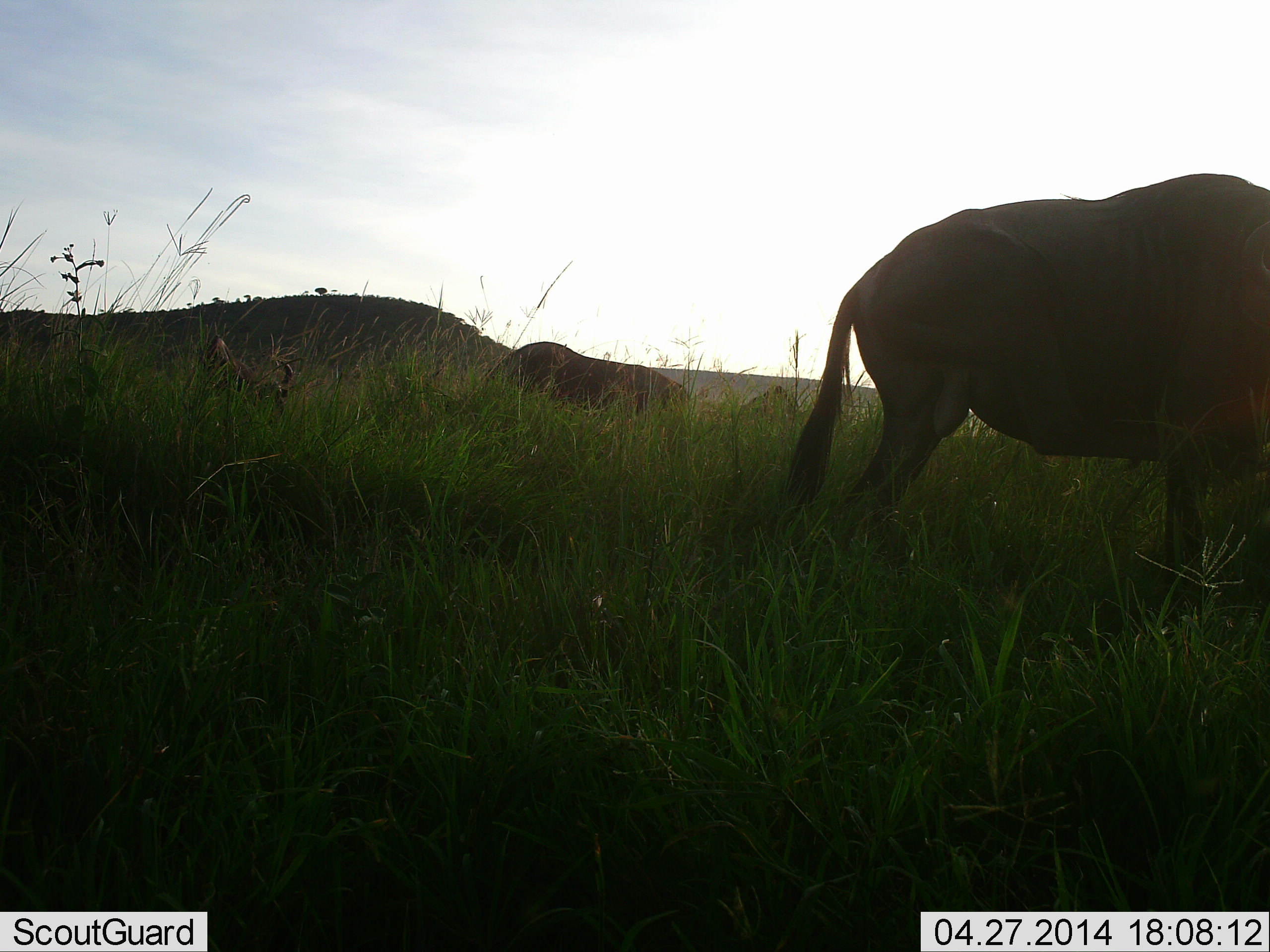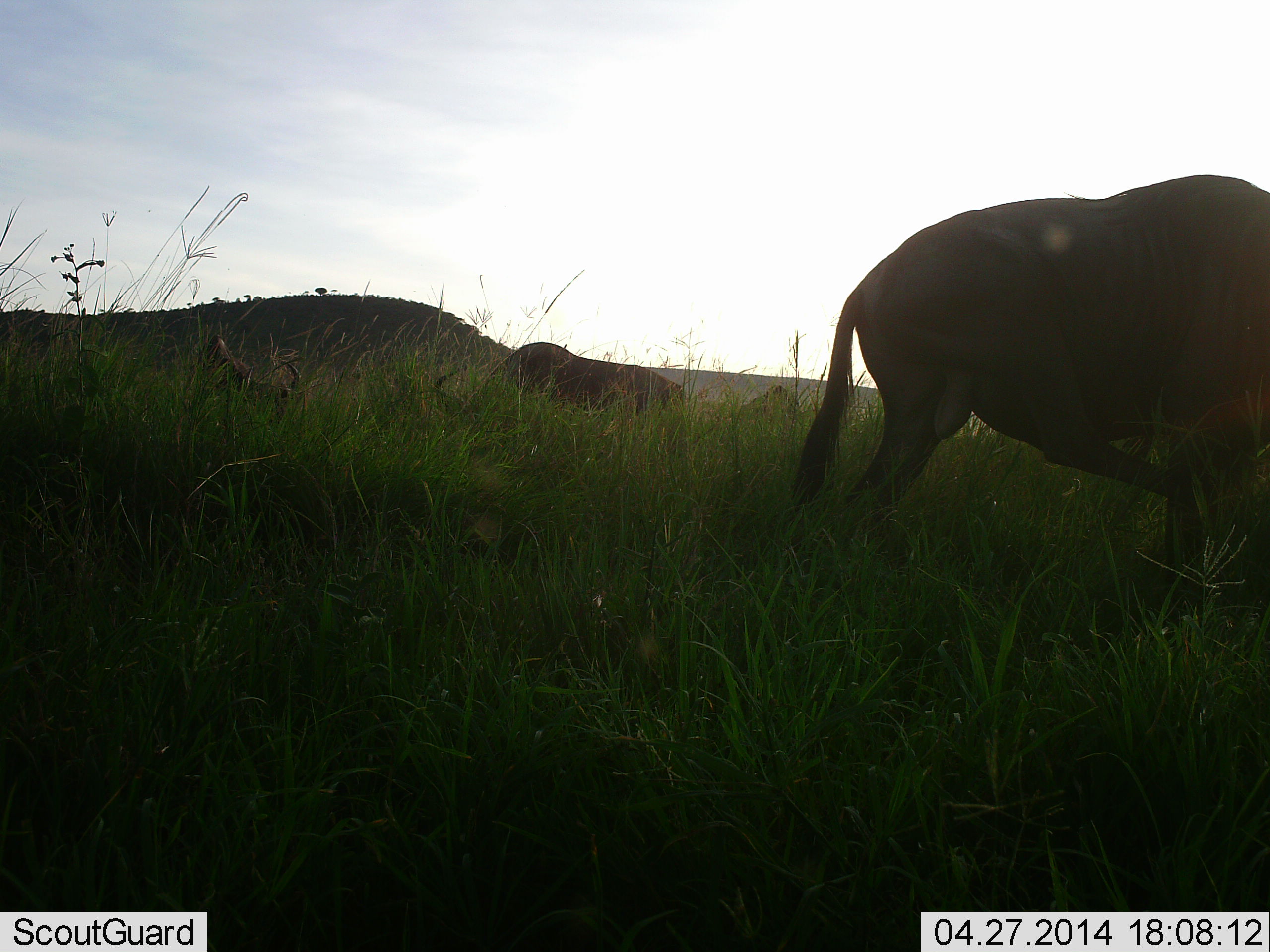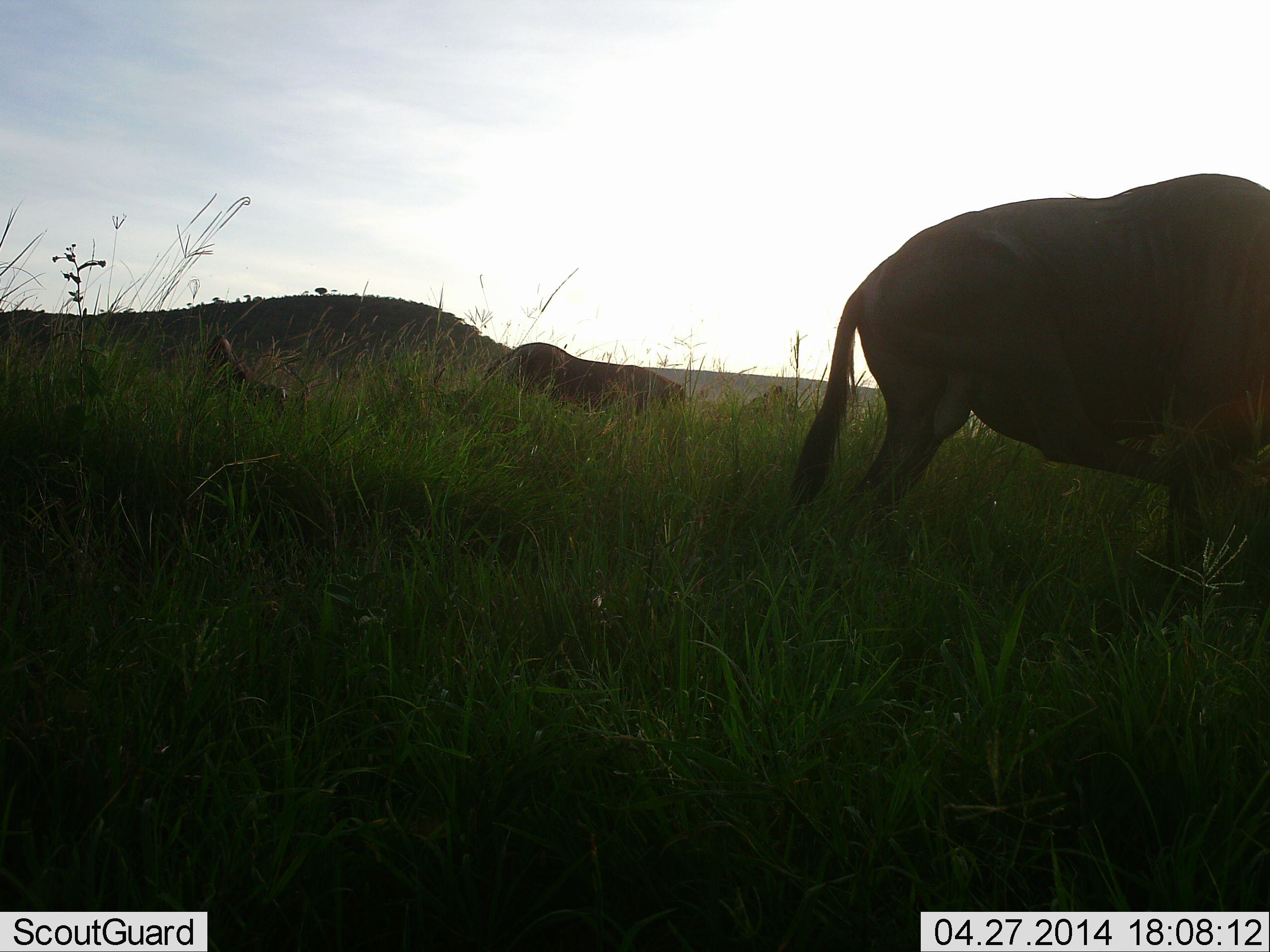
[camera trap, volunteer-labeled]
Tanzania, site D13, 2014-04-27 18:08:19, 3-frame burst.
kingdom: Animalia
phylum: Chordata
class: Mammalia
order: Artiodactyla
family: Bovidae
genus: Connochaetes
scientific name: Connochaetes taurinus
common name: blue wildebeest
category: wildebeest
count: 4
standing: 40%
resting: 40%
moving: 0%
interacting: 0%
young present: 0%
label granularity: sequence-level